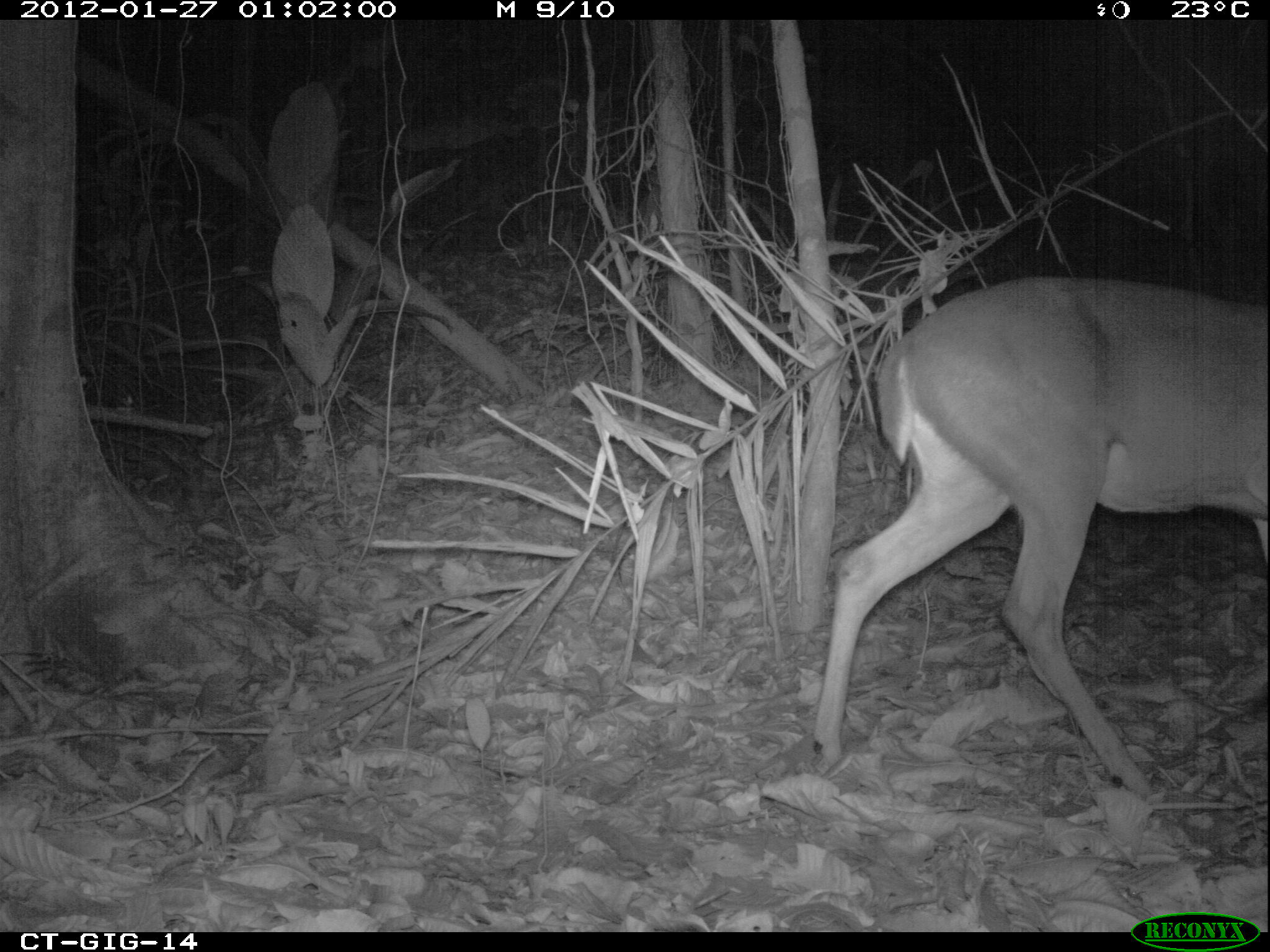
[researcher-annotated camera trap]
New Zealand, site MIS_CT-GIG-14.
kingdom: Animalia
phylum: Chordata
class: Mammalia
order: Artiodactyla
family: Cervidae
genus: Odocoileus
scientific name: Odocoileus virginianus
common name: white-tailed deer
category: white tailed deer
White tailed deer (white-tailed deer) (Odocoileus virginianus).